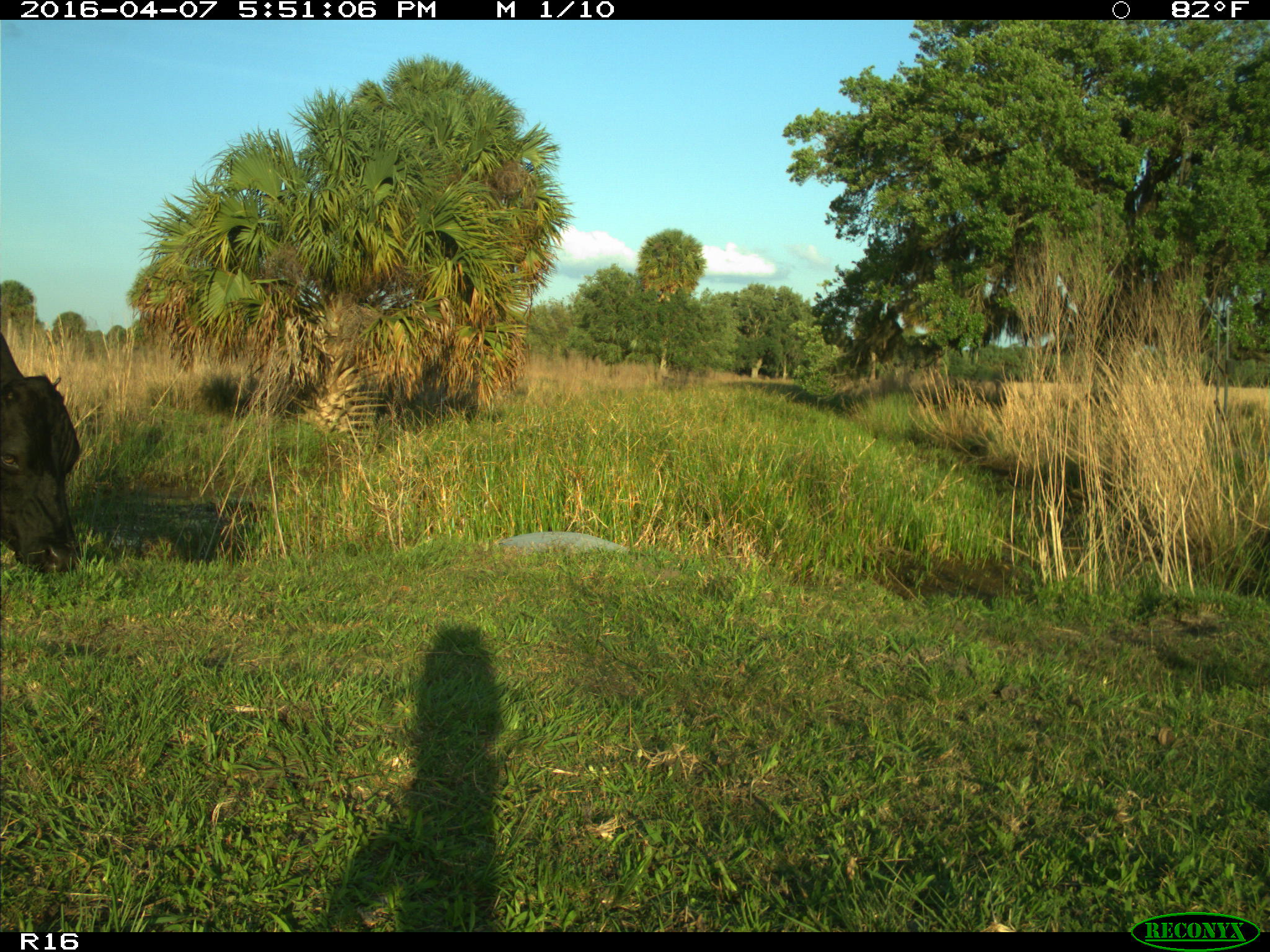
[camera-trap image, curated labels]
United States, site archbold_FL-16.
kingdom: Animalia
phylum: Chordata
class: Mammalia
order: Artiodactyla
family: Bovidae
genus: Bos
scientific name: Bos taurus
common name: domestic cow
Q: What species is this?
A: Bos taurus (domestic cow).